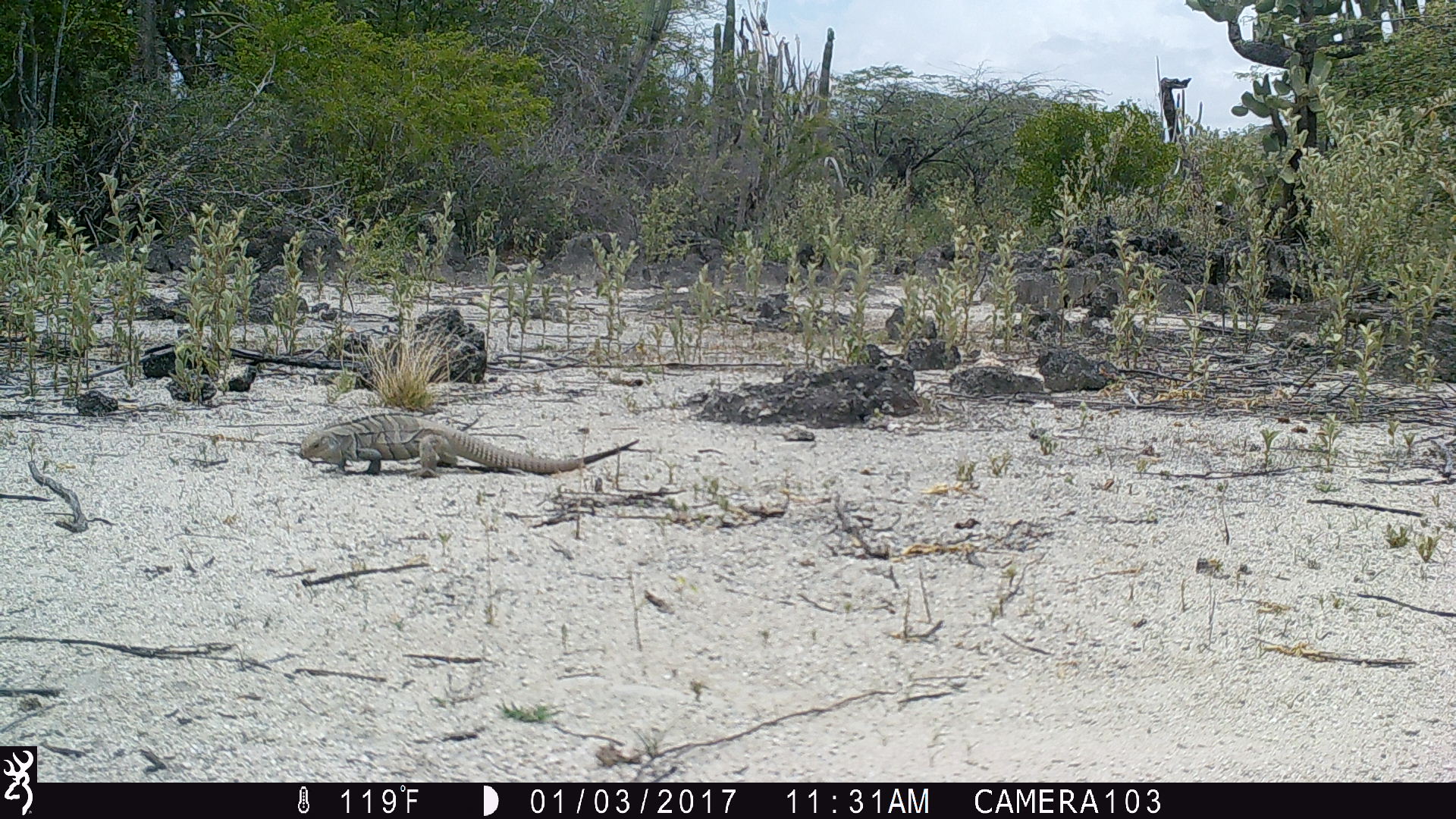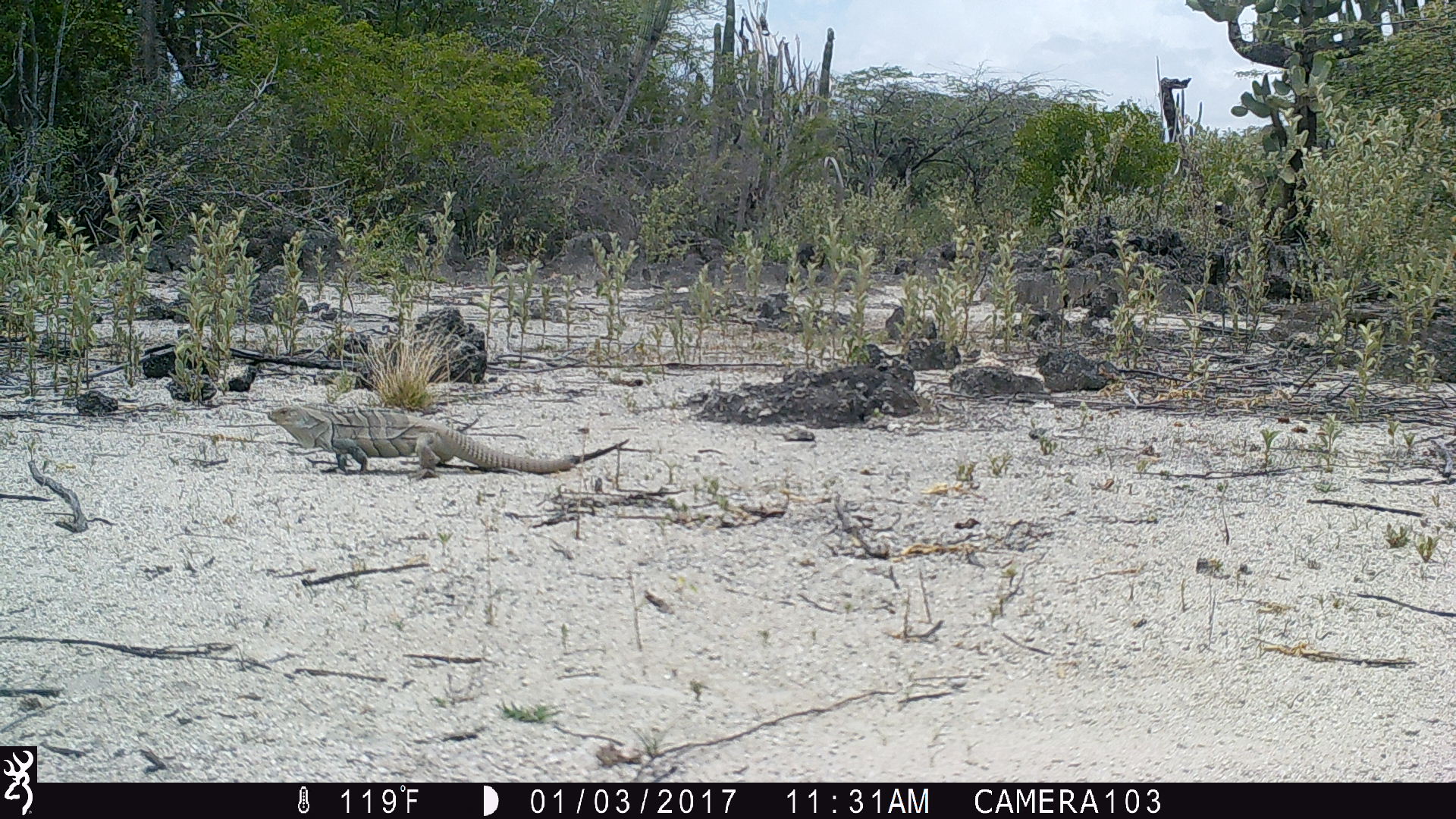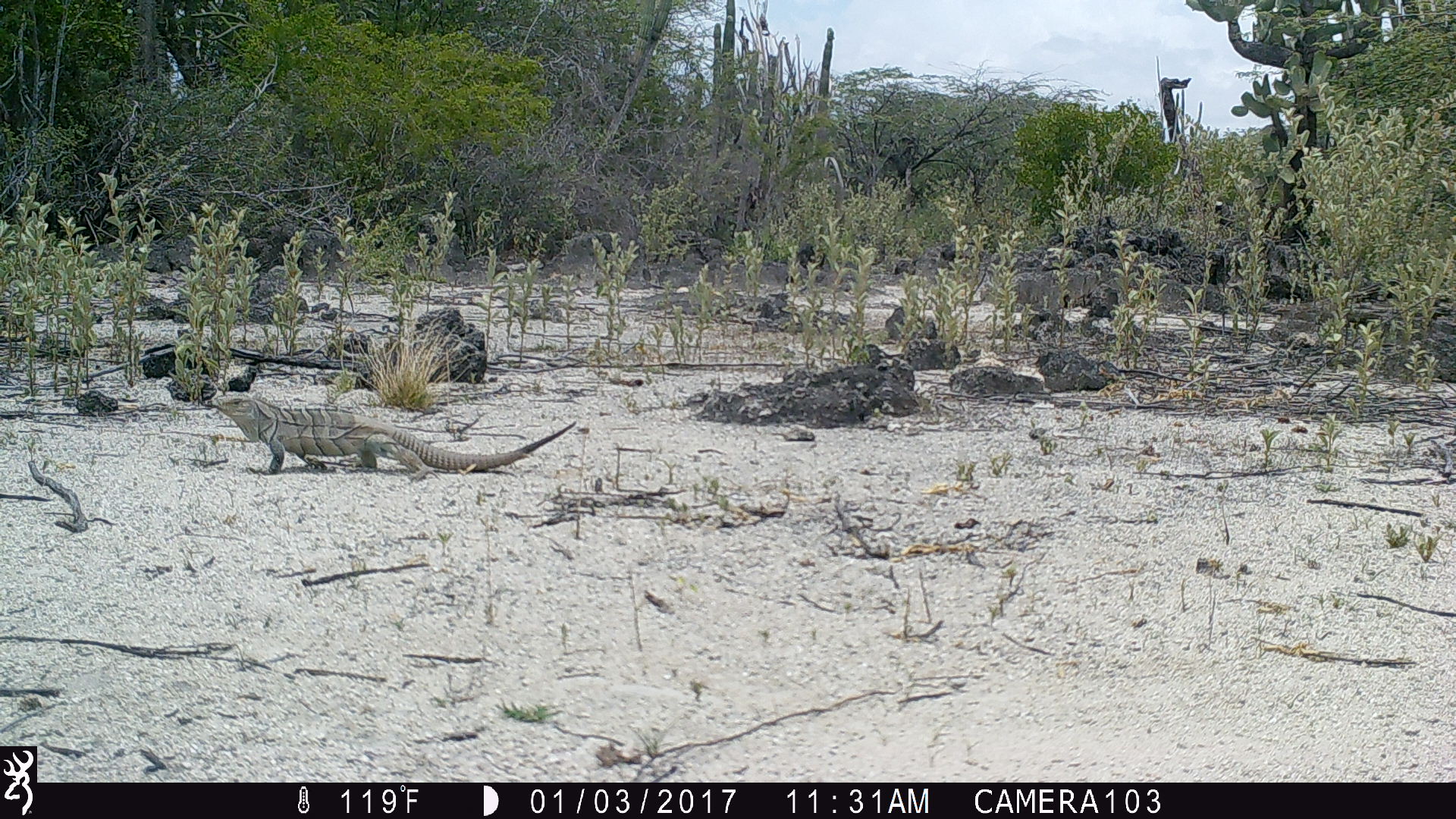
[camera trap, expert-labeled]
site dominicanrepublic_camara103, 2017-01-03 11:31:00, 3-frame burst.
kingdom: Animalia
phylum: Chordata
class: Reptilia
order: Squamata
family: Iguanidae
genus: Iguana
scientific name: Iguana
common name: typical iguanas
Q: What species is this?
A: Iguana (typical iguanas).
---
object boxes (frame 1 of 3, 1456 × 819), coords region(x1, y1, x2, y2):
iguana: region(289, 413, 633, 478)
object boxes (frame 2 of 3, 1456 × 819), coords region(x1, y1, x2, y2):
iguana: region(265, 404, 585, 475)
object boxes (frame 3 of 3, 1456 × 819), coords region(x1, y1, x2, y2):
iguana: region(203, 387, 569, 476)